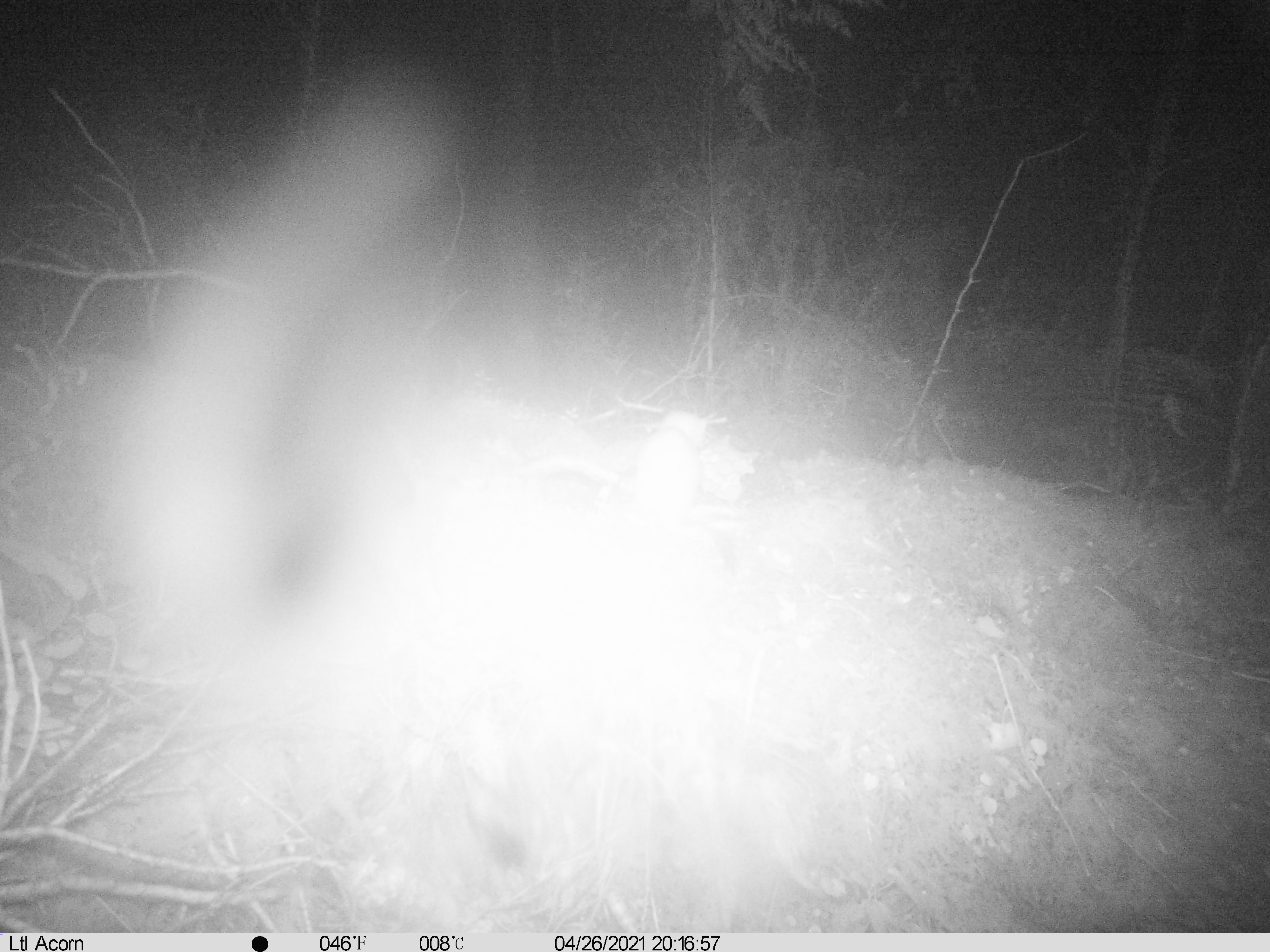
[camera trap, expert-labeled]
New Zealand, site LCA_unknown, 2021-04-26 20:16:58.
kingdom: Animalia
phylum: Chordata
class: Mammalia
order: Carnivora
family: Mustelidae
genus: Mustela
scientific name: Mustela erminea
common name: stoat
Stoat (Mustela erminea).